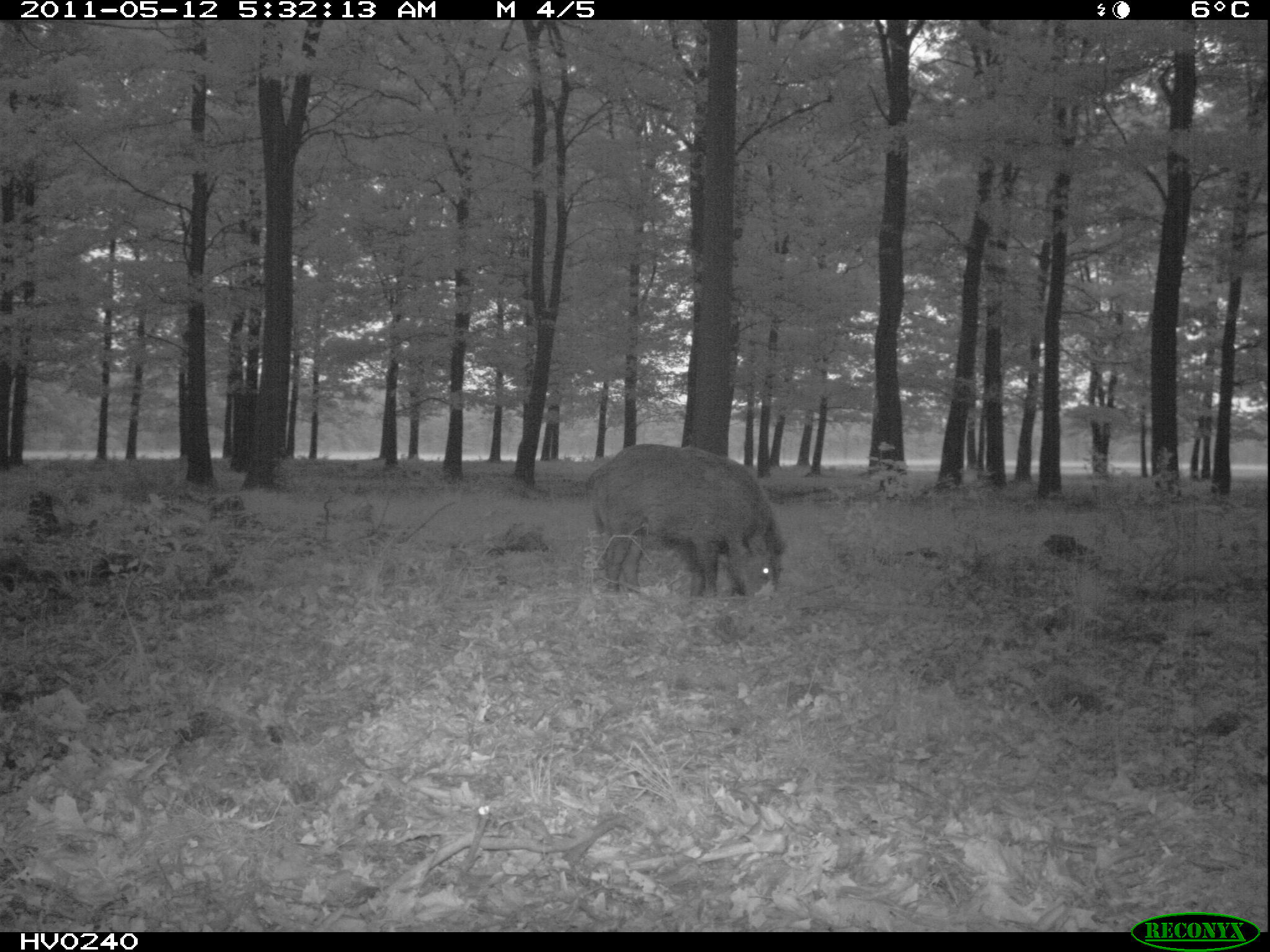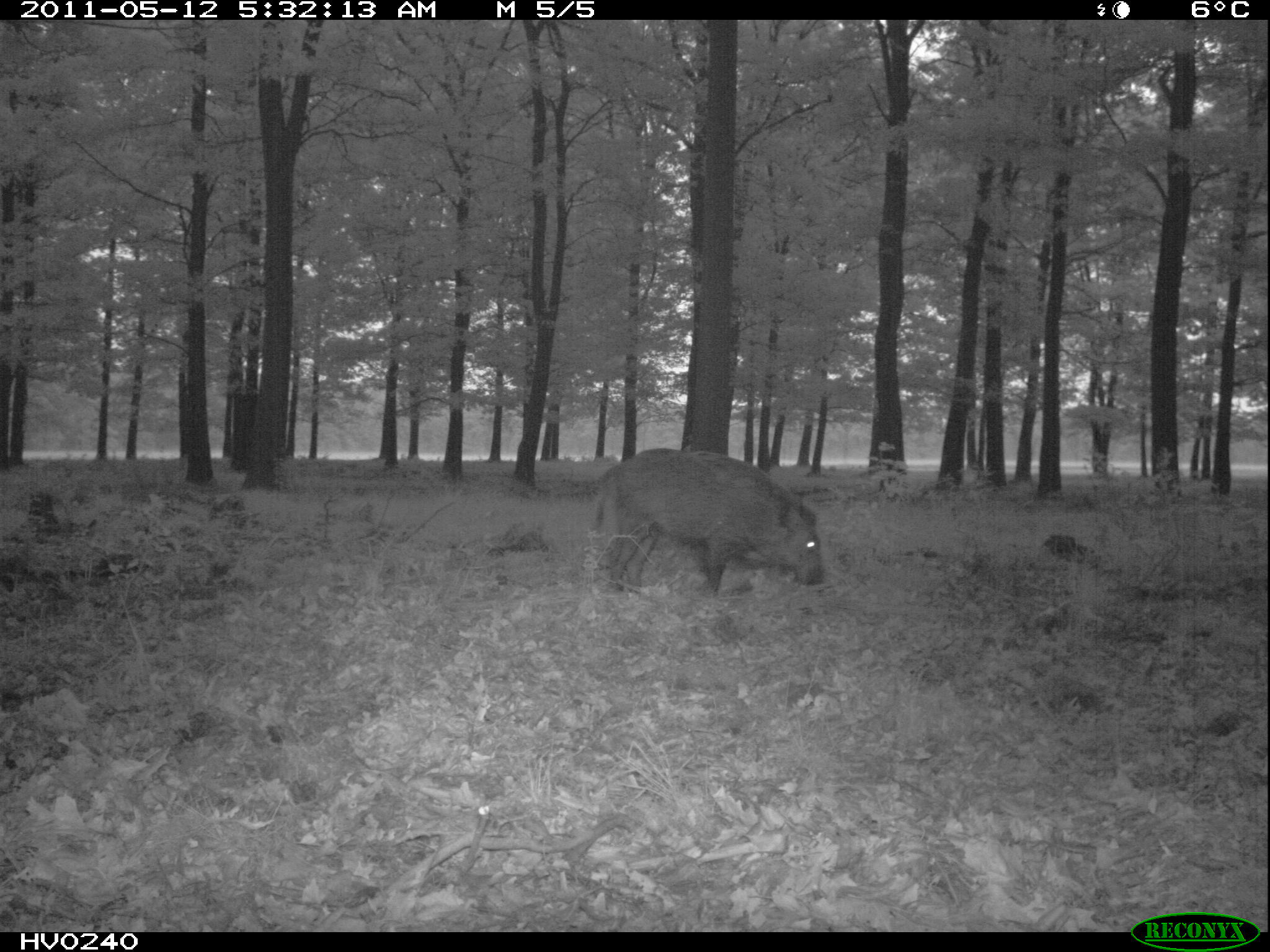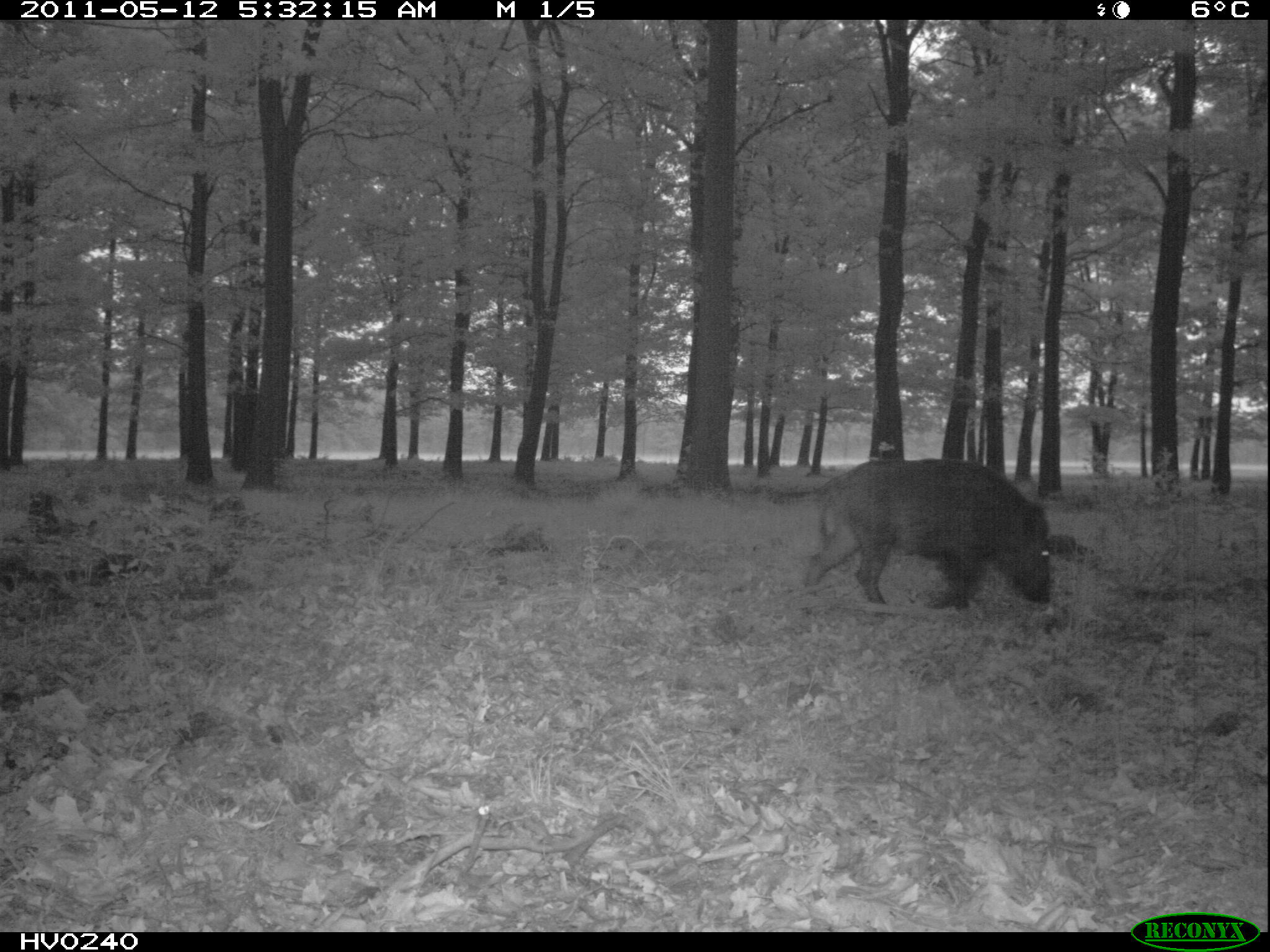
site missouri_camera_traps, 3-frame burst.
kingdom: Animalia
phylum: Chordata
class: Mammalia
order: Artiodactyla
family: Suidae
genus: Sus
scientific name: Sus scrofa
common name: wild boar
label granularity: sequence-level